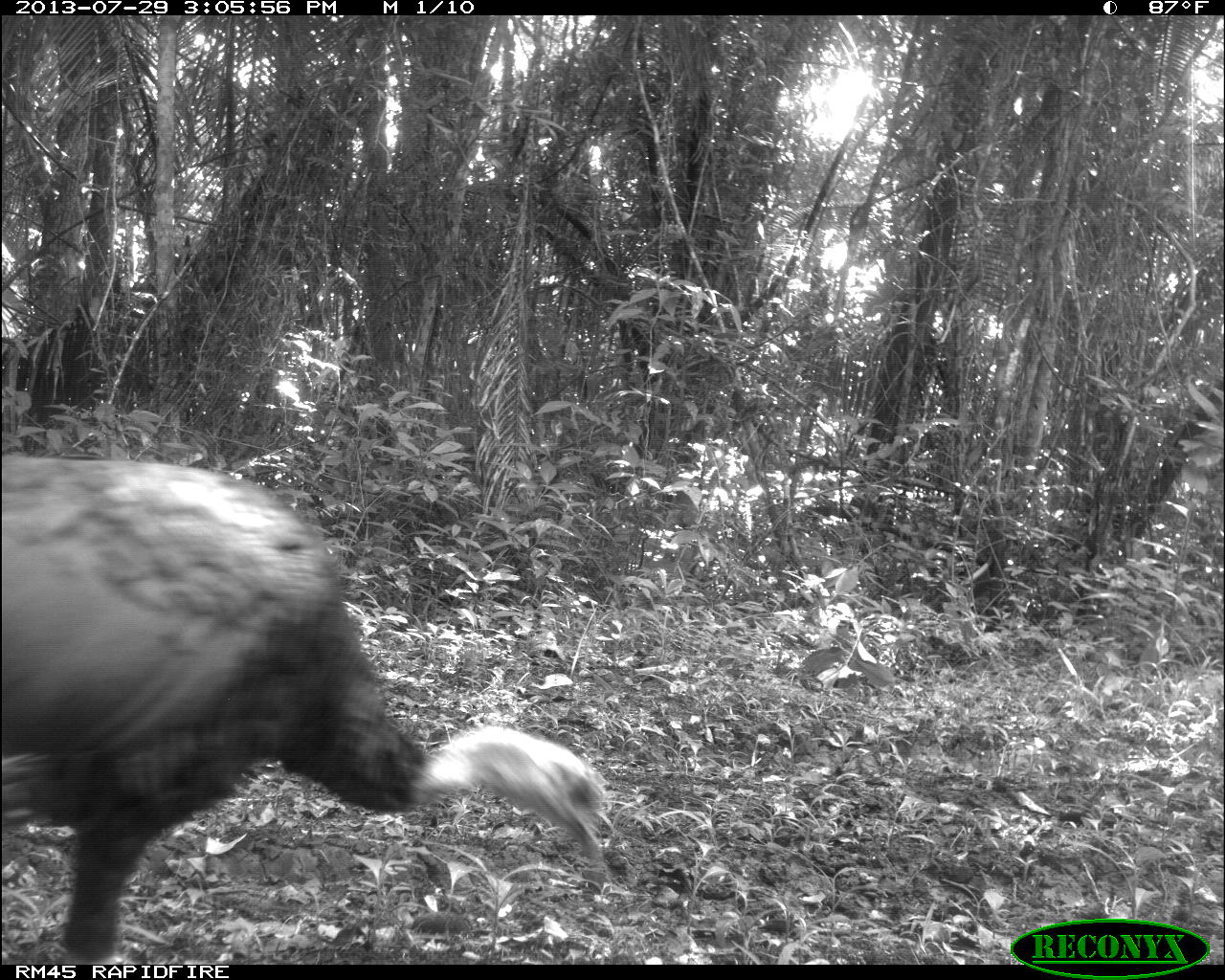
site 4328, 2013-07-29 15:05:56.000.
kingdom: Animalia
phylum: Chordata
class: Aves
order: Galliformes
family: Phasianidae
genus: Meleagris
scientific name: Meleagris ocellata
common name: ocellated turkey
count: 1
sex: female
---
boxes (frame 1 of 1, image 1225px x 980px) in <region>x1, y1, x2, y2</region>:
meleagris ocellata: <region>0, 449, 608, 962</region>